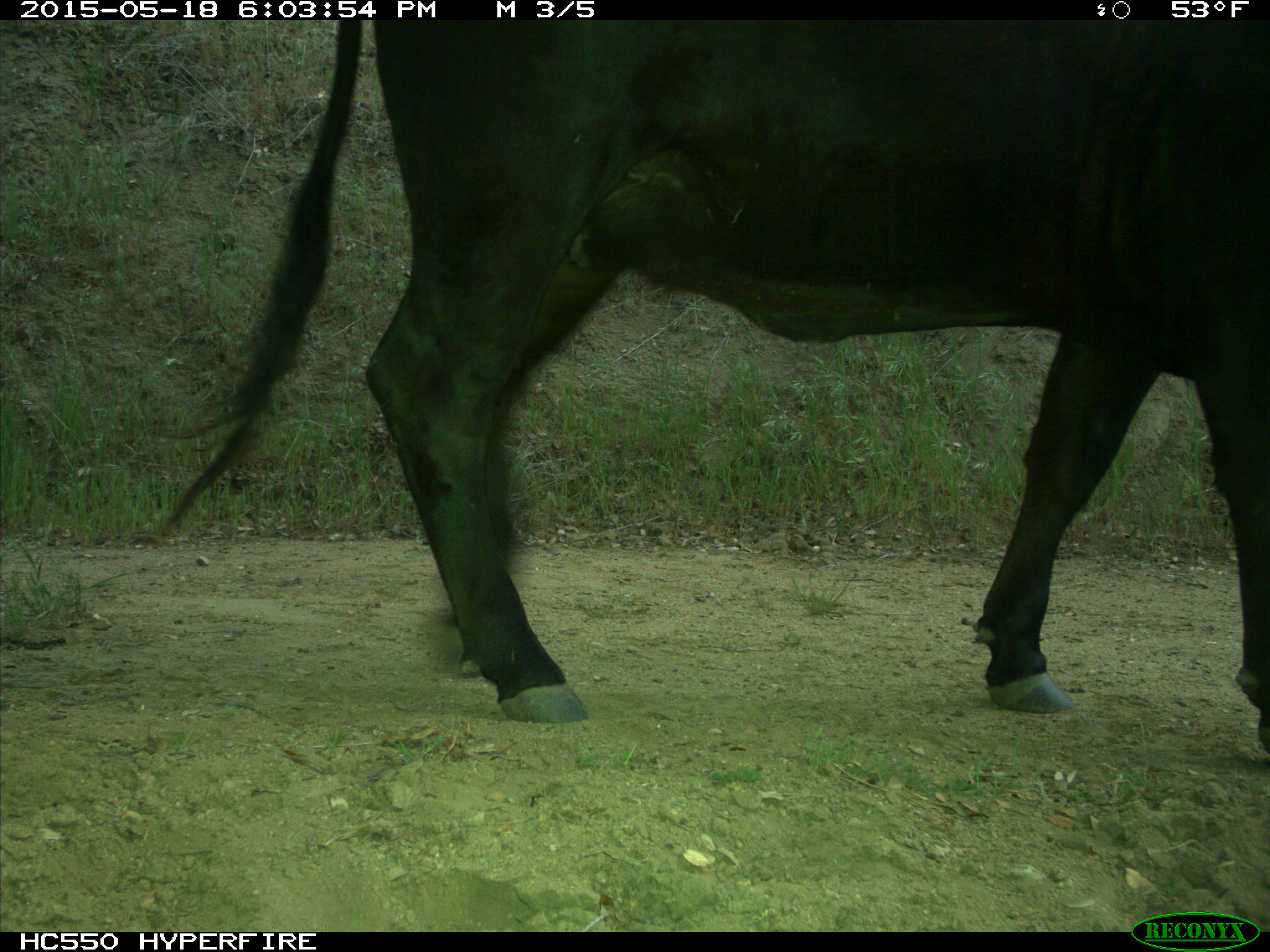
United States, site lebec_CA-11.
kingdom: Animalia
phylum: Chordata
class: Mammalia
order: Artiodactyla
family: Bovidae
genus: Bos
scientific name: Bos taurus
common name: domestic cow